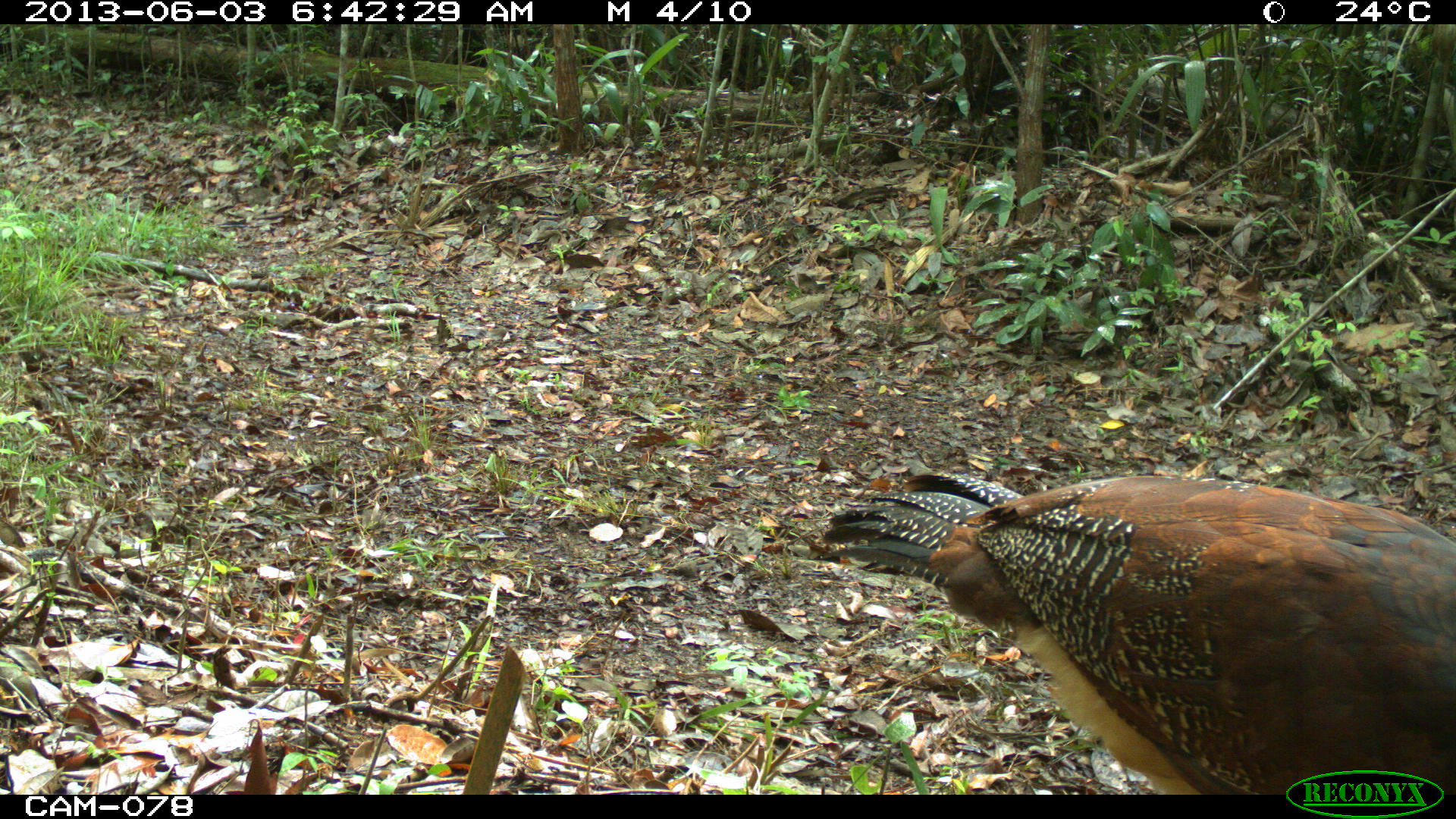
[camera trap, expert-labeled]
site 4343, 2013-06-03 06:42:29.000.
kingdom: Animalia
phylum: Chordata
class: Aves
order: Galliformes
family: Cracidae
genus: Crax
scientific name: Crax rubra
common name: great curassow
Crax rubra (great curassow), count 3, sex female.